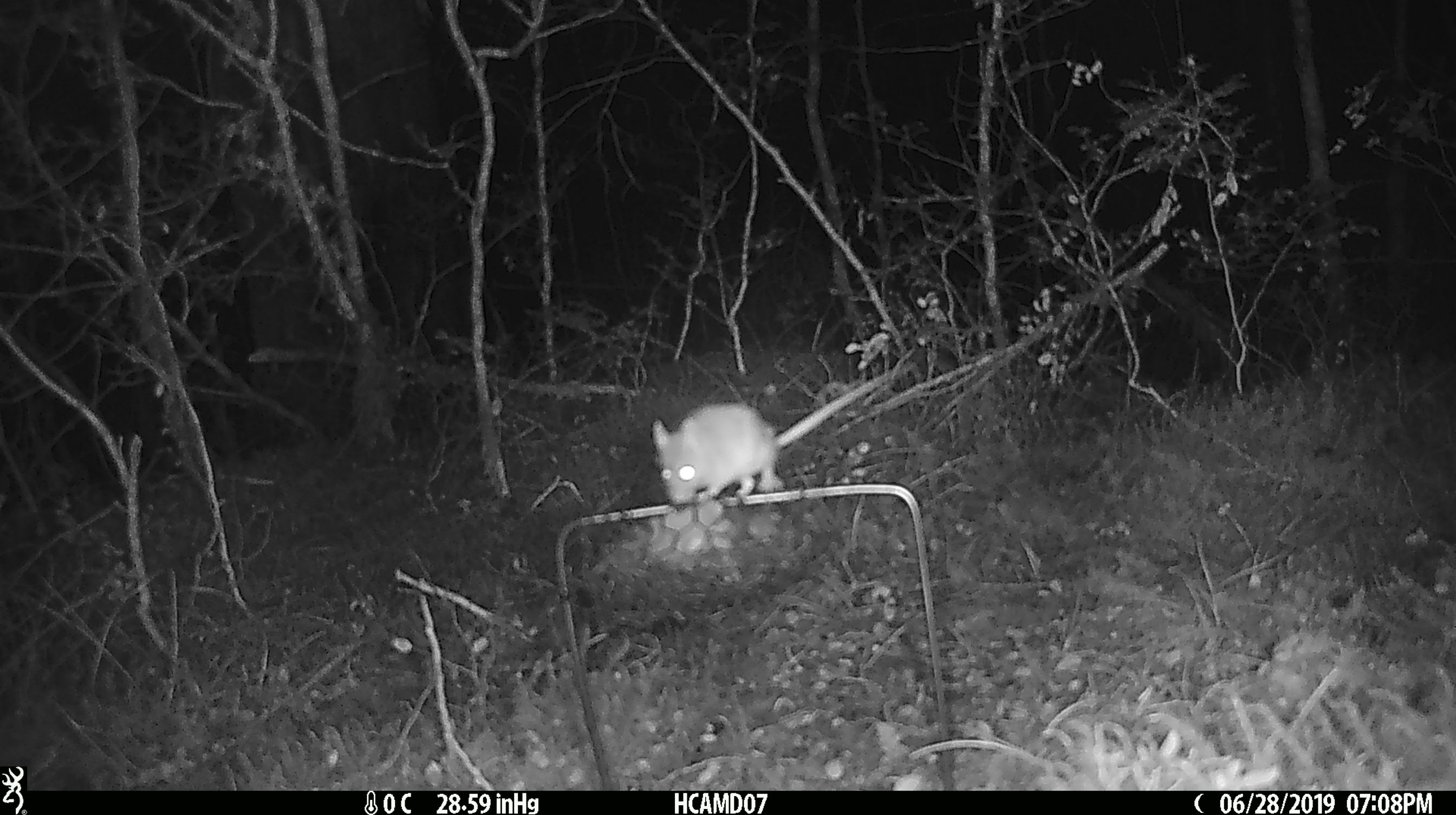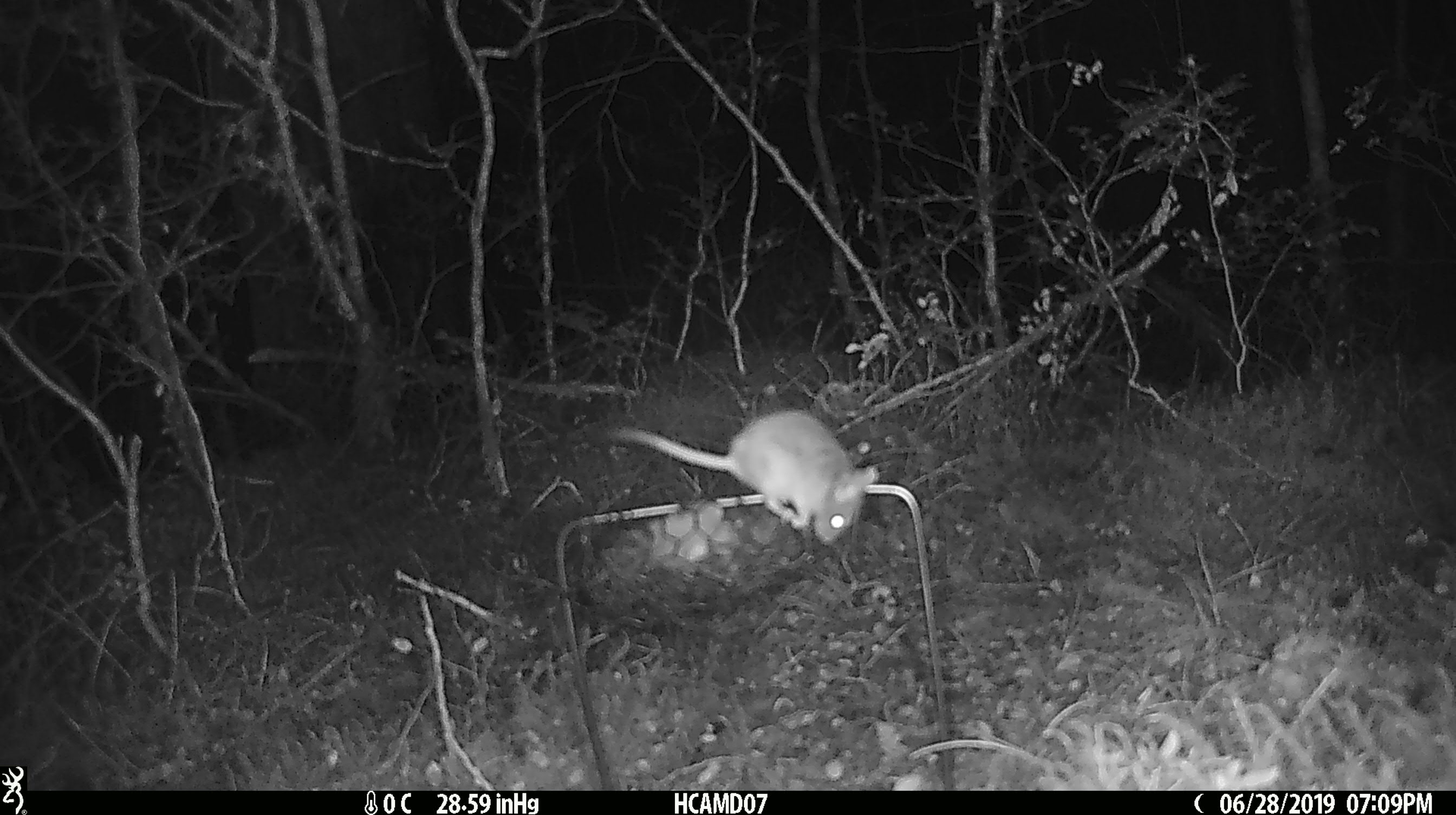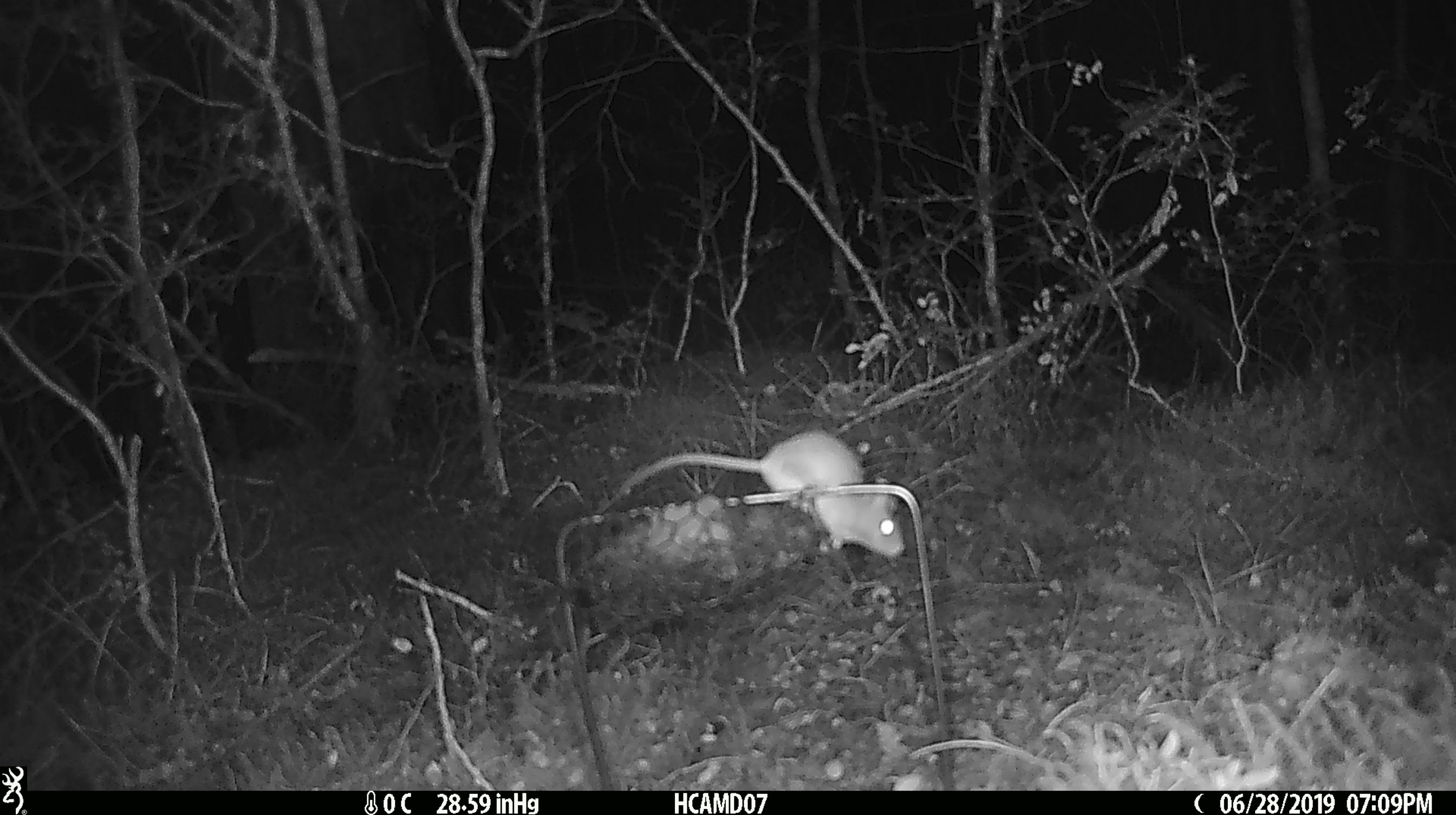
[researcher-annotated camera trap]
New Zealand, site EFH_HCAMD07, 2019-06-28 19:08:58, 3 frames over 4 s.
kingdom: Animalia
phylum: Chordata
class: Mammalia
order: Rodentia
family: Muridae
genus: Mus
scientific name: Mus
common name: mouse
Mouse (Mus).